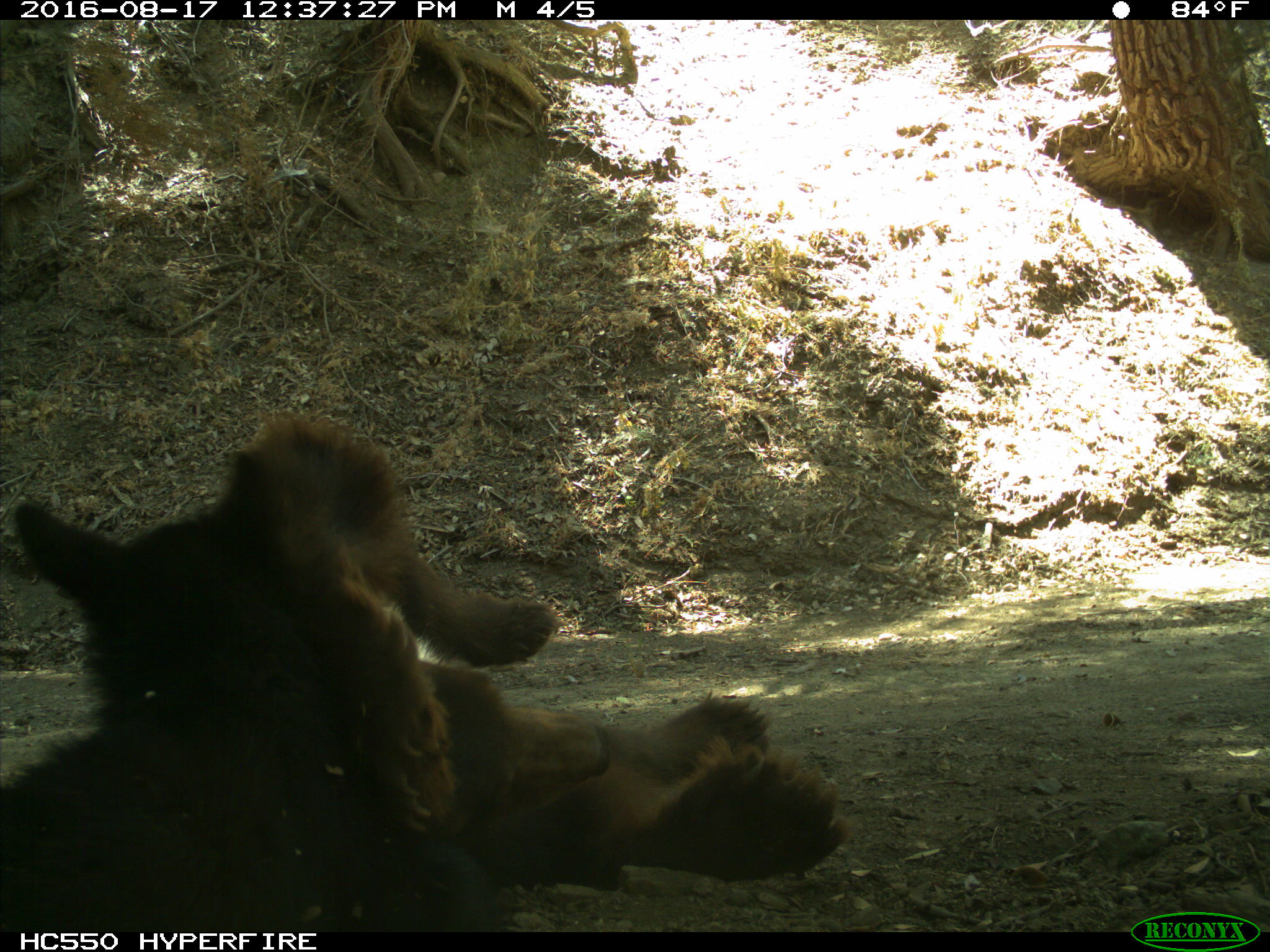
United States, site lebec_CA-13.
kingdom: Animalia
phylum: Chordata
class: Mammalia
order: Carnivora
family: Ursidae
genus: Ursus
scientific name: Ursus americanus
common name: american black bear